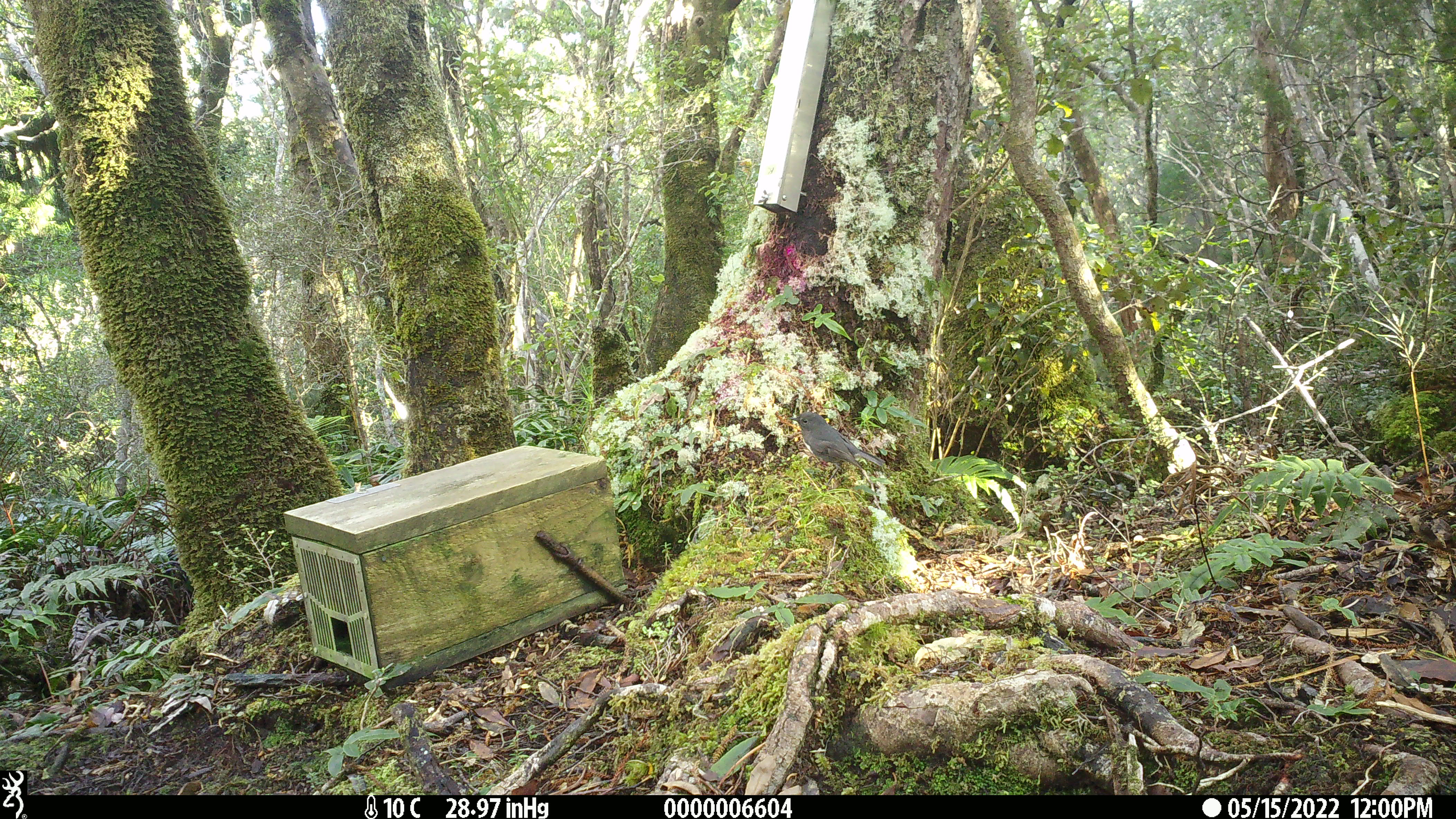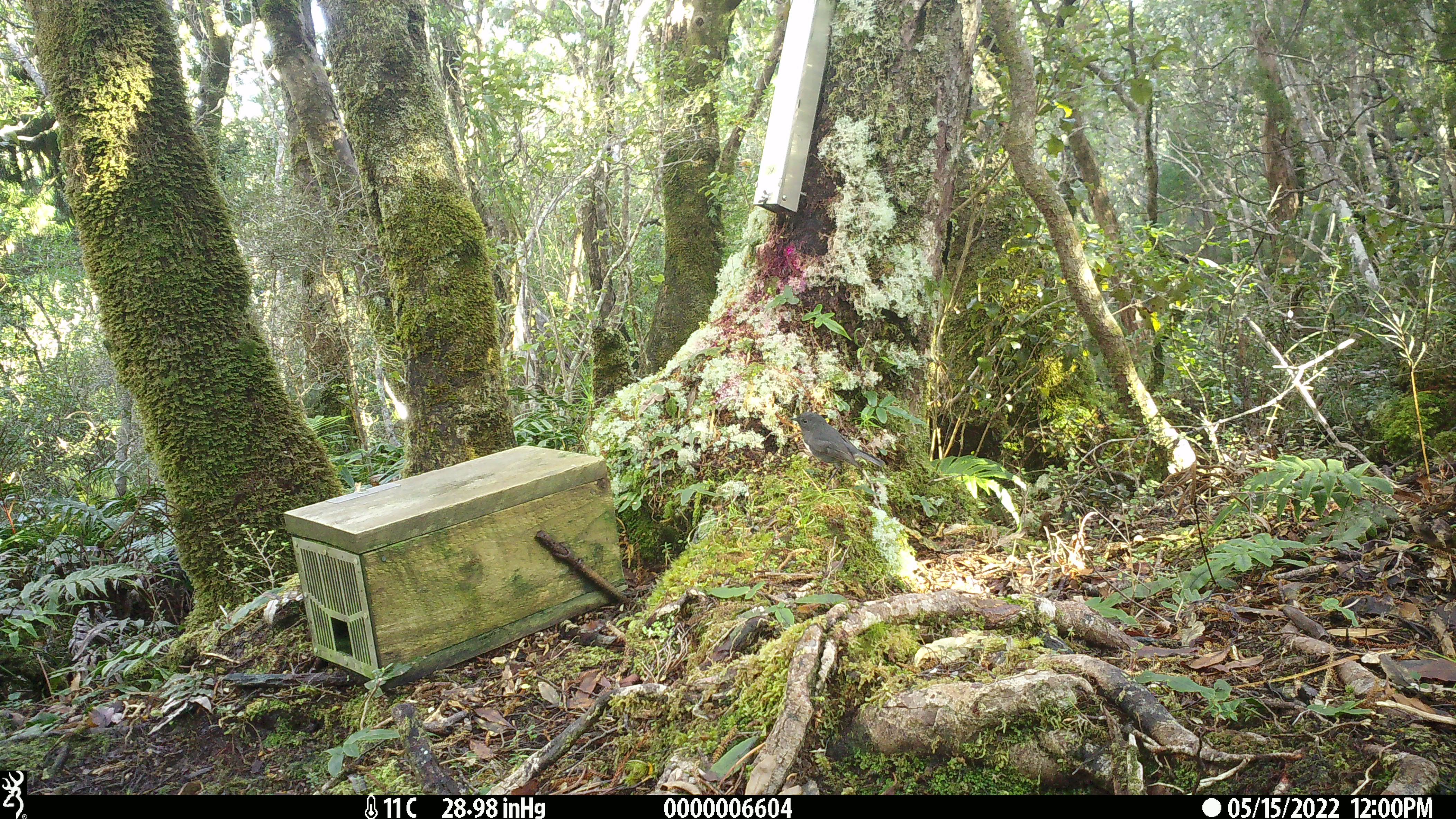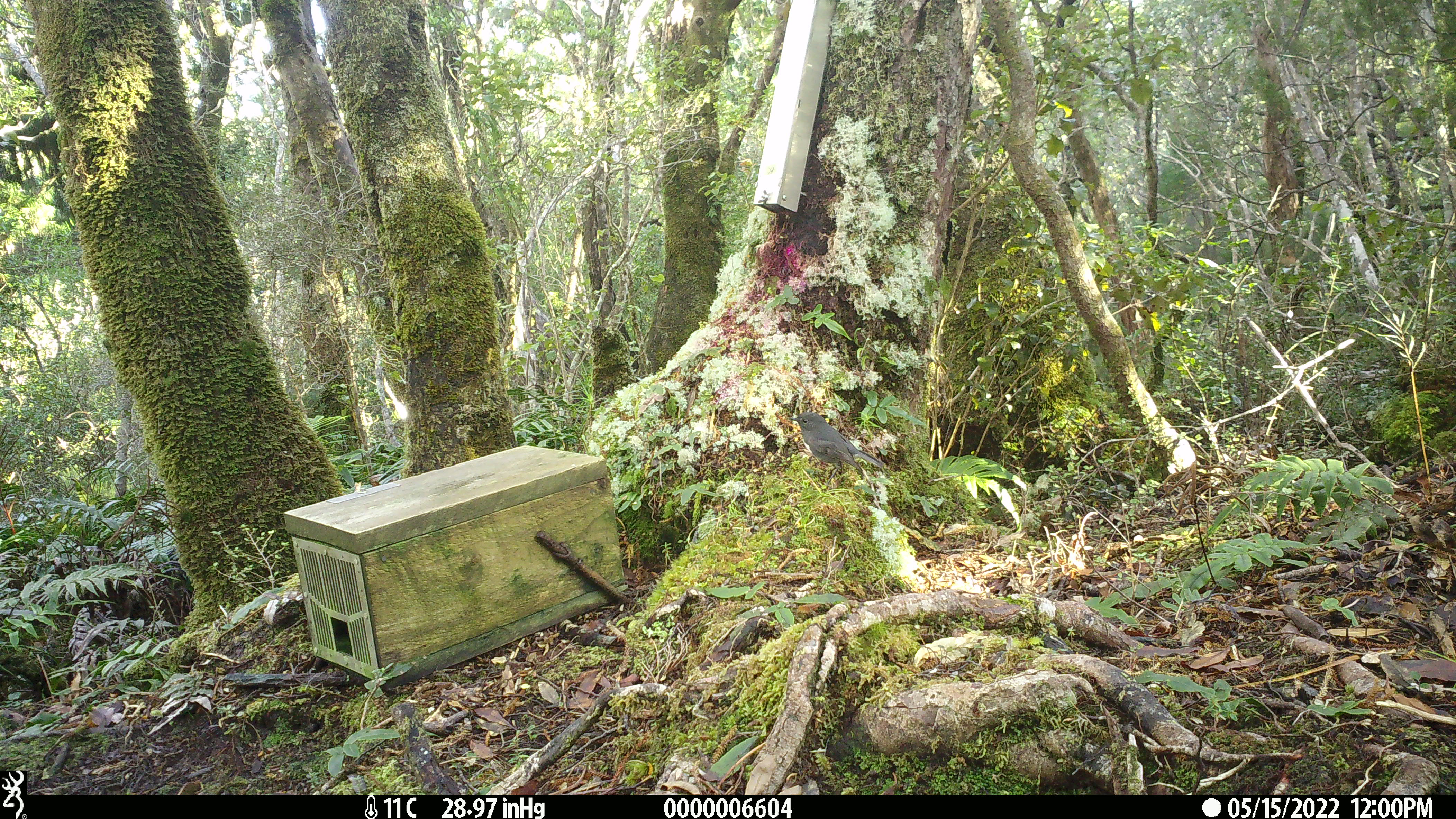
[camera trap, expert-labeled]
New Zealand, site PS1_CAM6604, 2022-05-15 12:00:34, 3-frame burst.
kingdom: Animalia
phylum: Chordata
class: Aves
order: Passeriformes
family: Petroicidae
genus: Petroica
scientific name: Petroica australis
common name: new zealand robin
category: robin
Robin (new zealand robin) (Petroica australis).